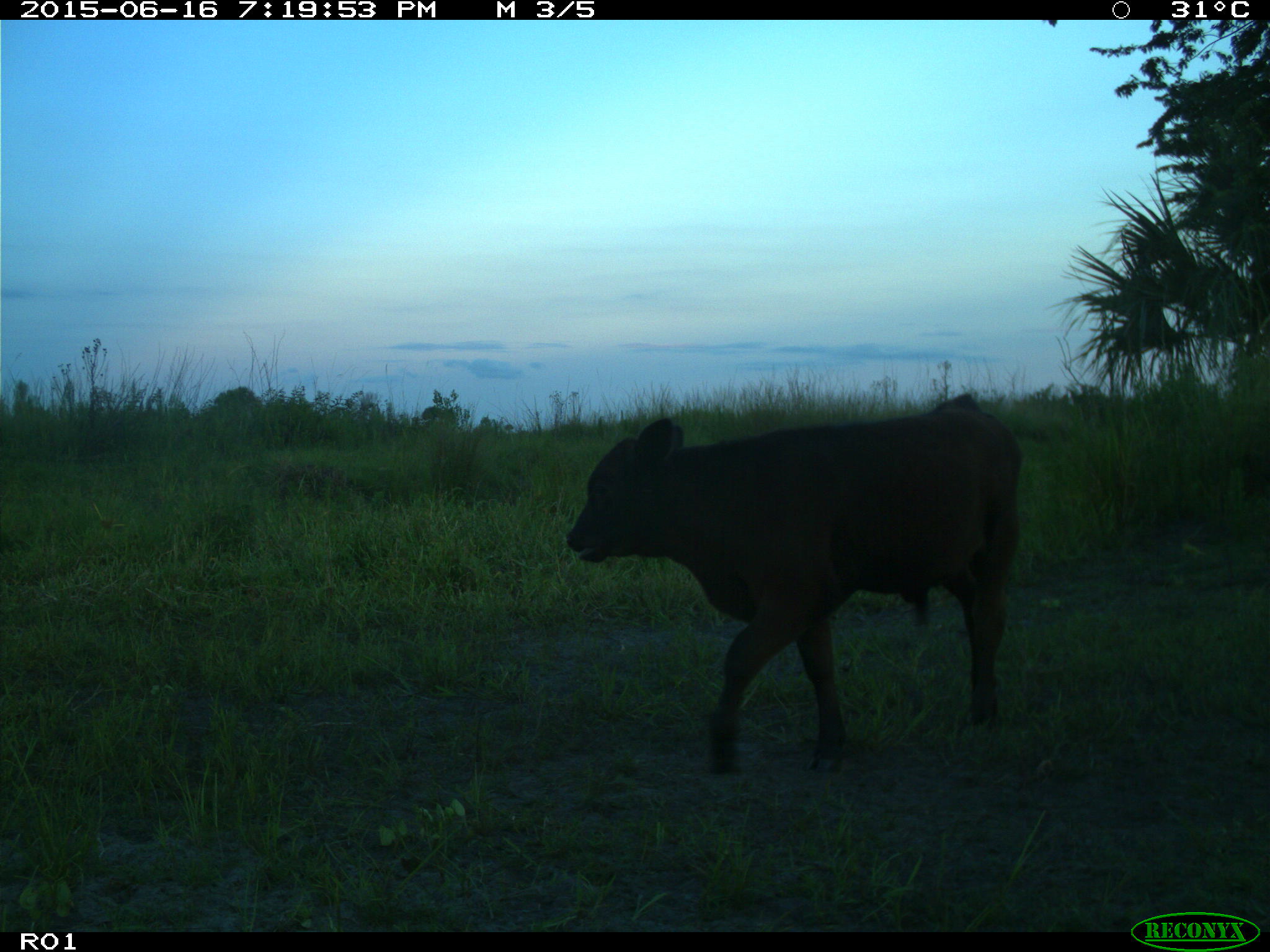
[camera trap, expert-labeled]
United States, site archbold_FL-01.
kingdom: Animalia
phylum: Chordata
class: Mammalia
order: Artiodactyla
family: Bovidae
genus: Bos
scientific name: Bos taurus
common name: domestic cow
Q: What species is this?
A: Bos taurus (domestic cow).